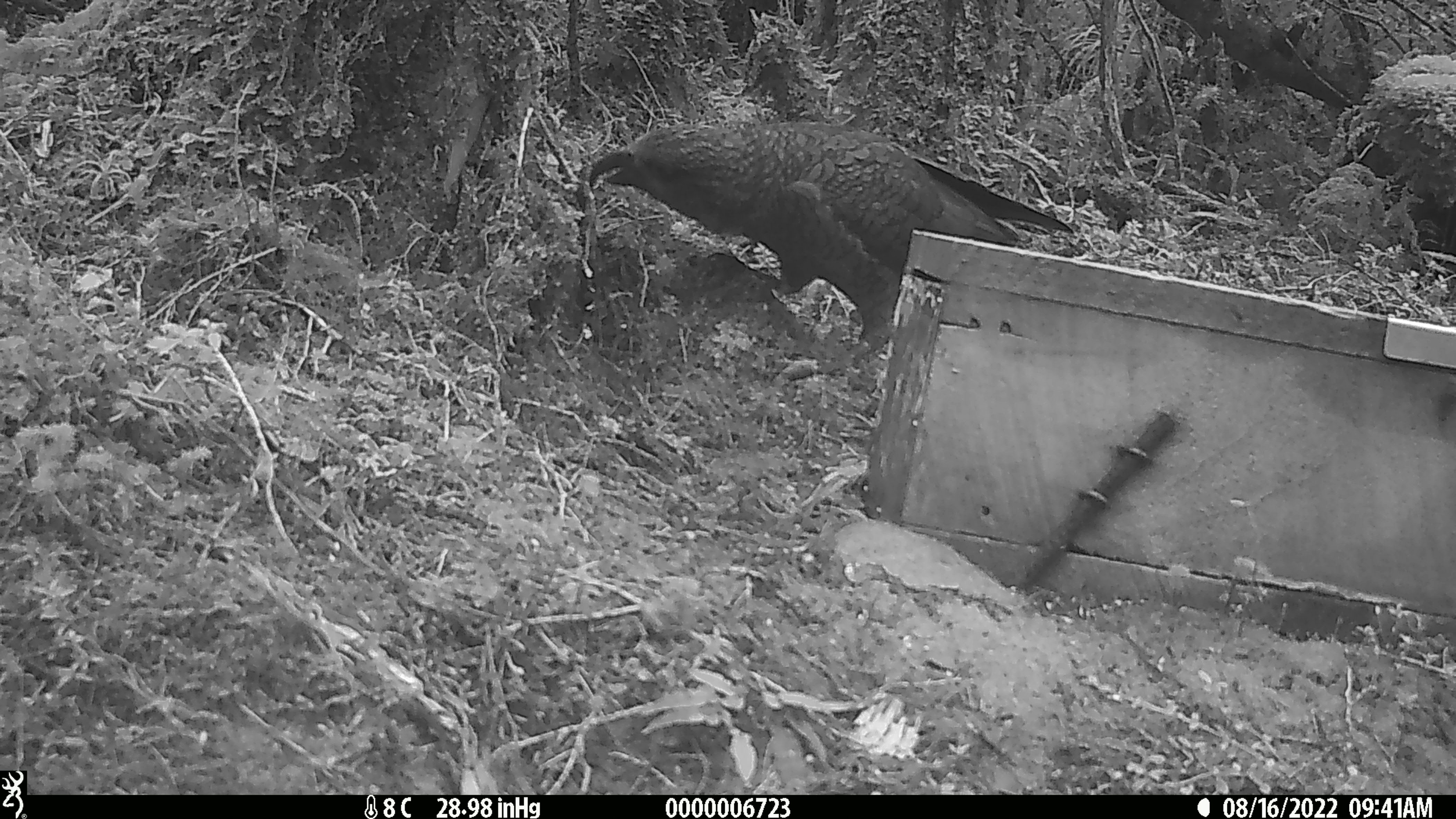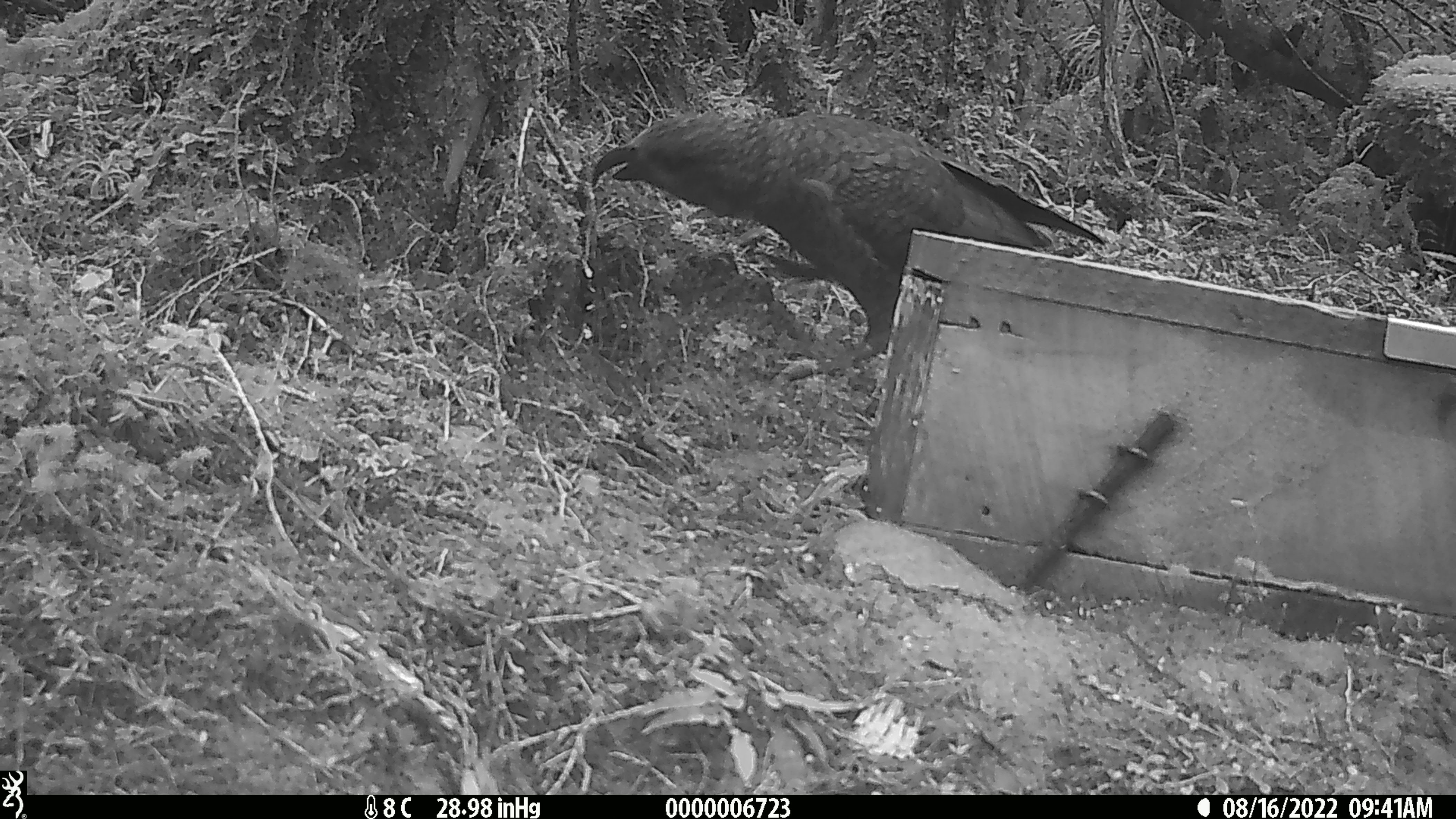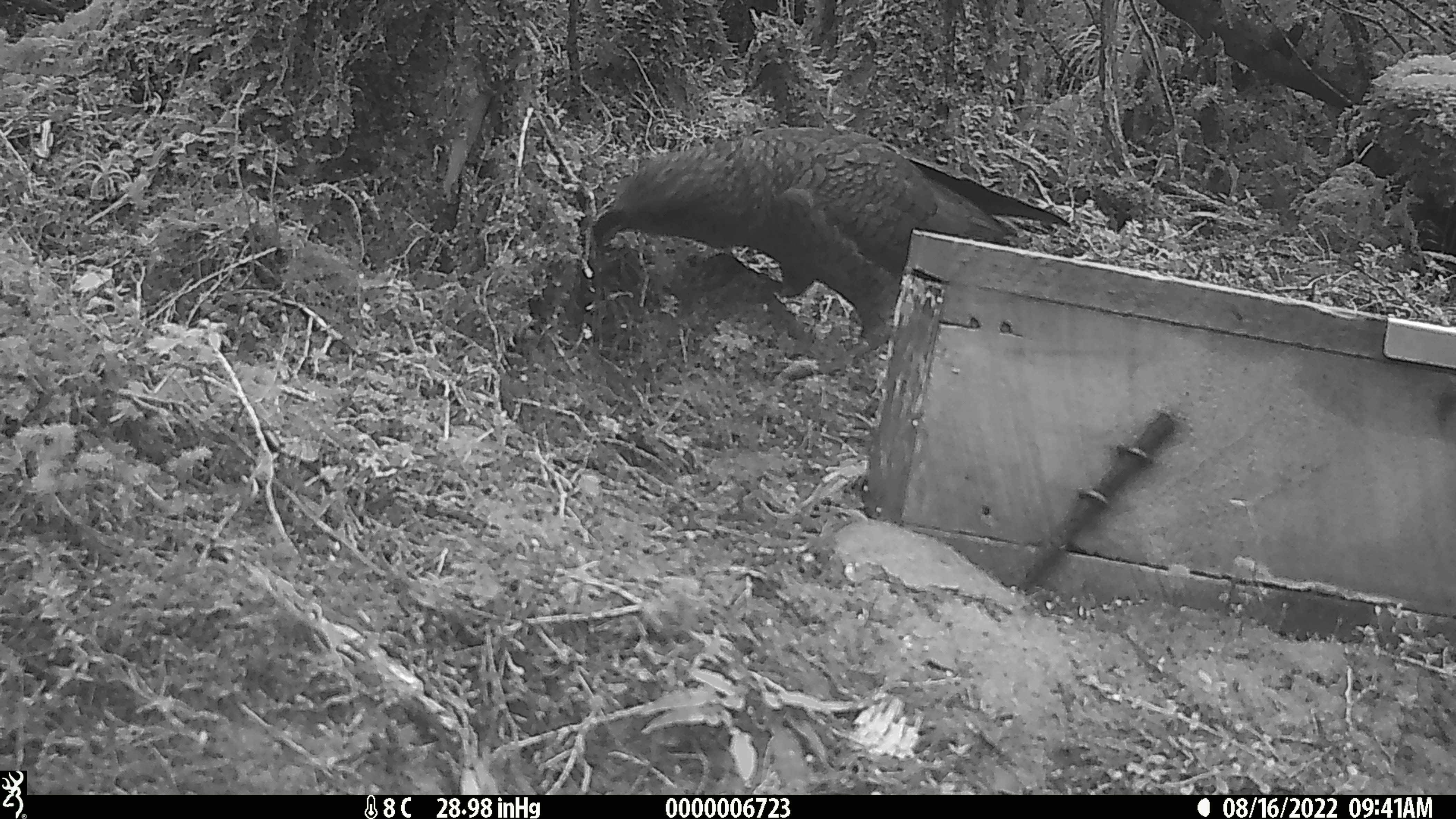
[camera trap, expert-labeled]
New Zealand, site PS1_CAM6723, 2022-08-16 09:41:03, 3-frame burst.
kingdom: Animalia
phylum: Chordata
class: Aves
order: Psittaciformes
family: Strigopidae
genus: Nestor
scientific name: Nestor notabilis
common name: kea